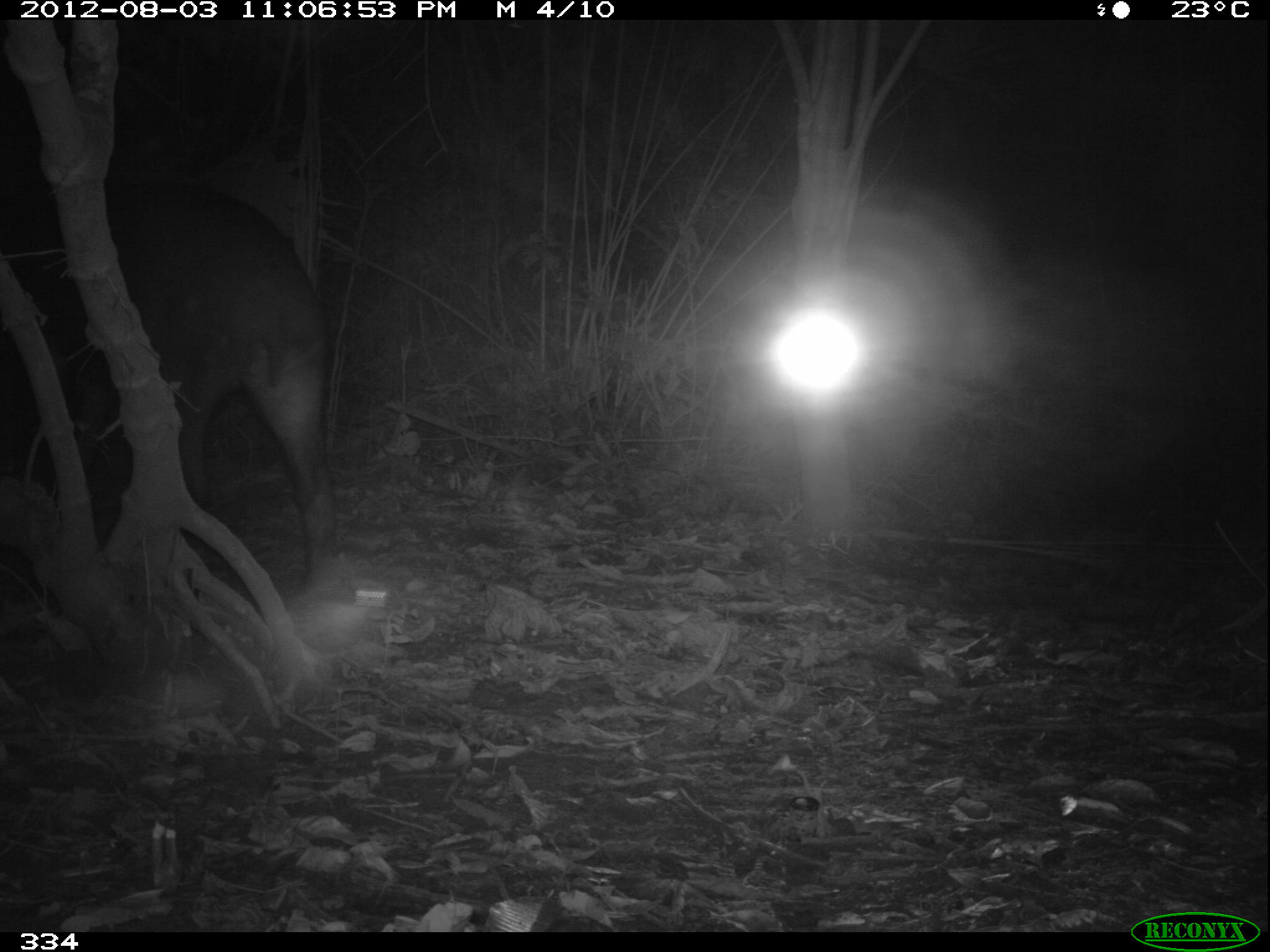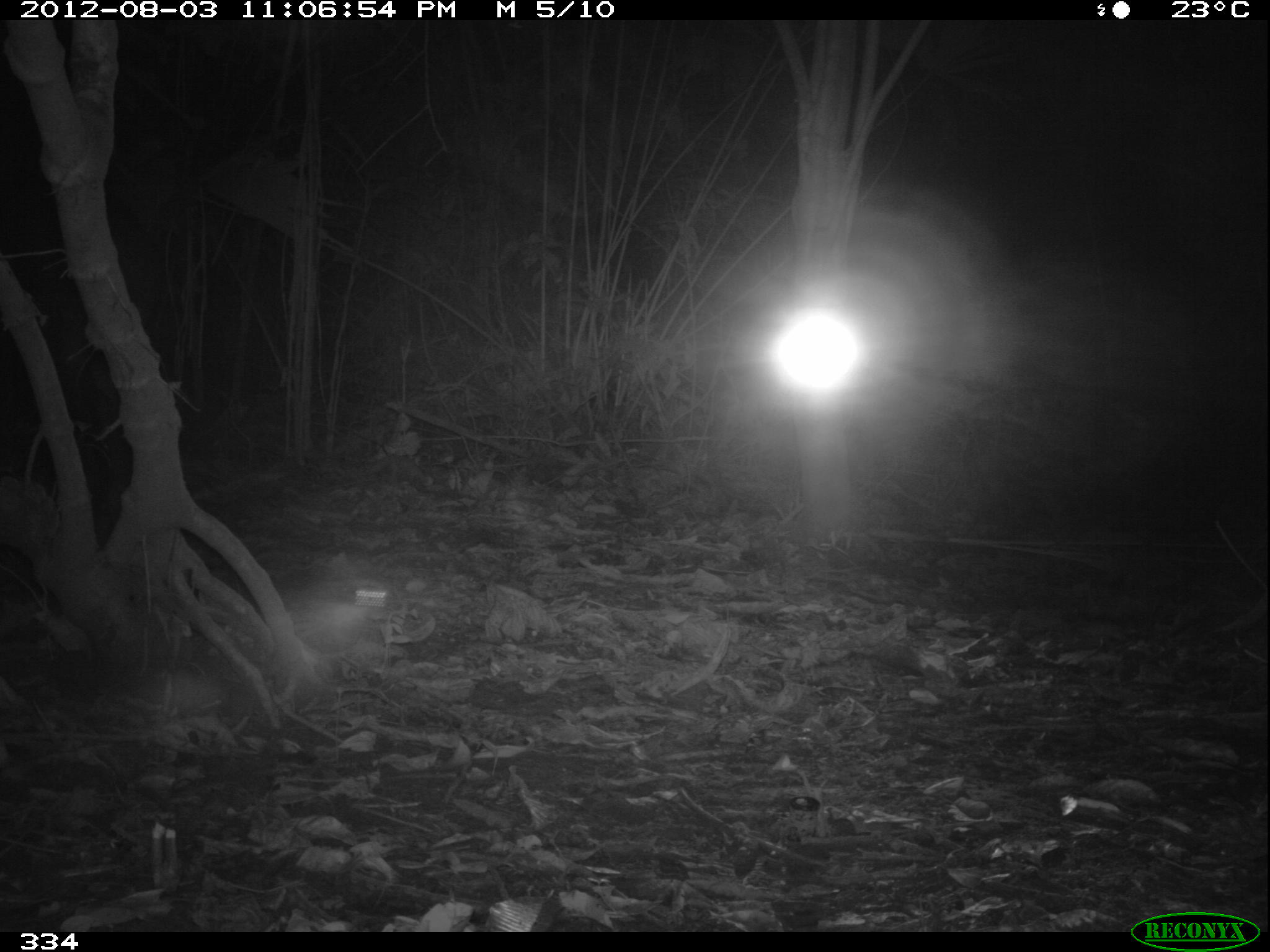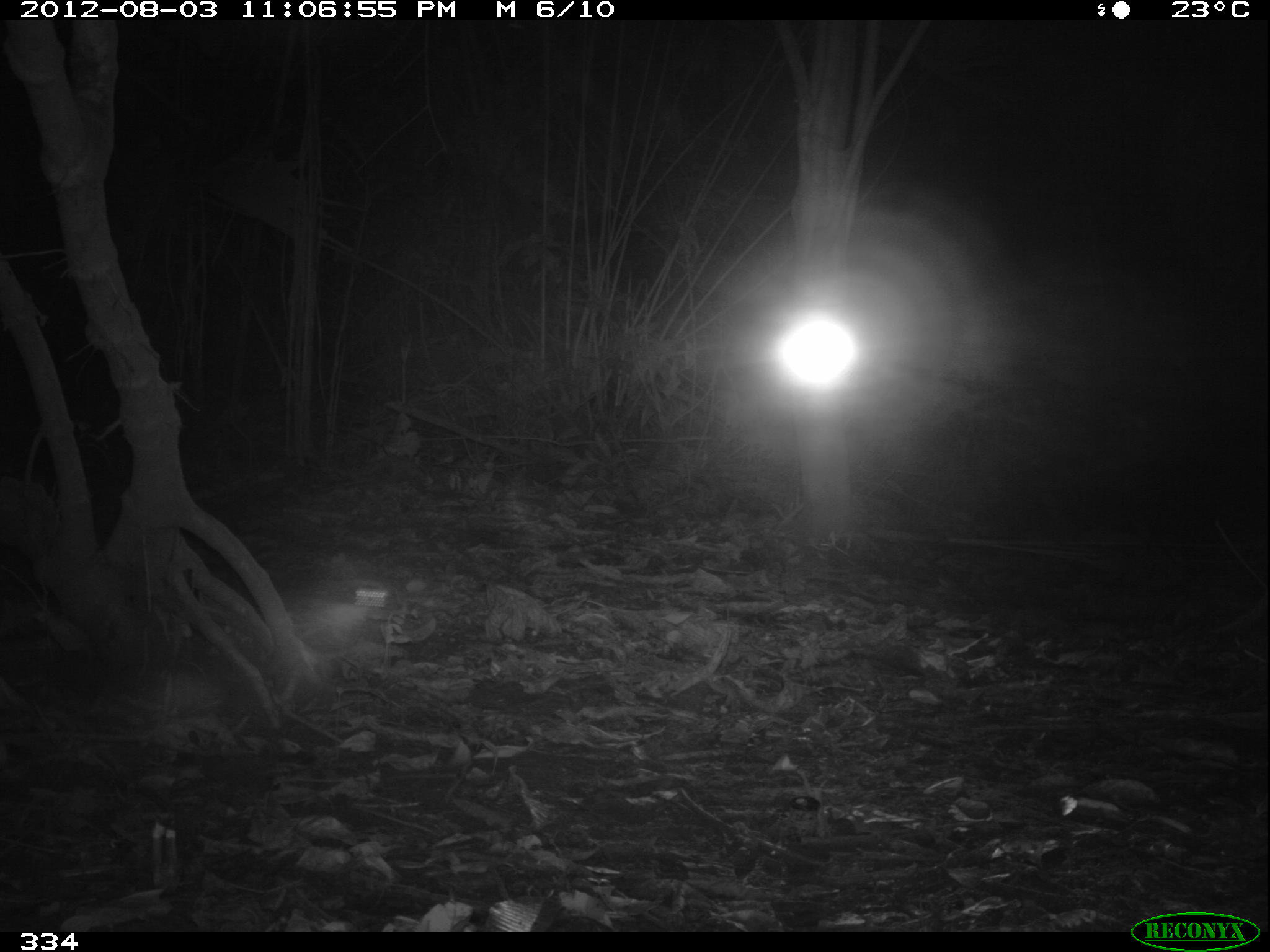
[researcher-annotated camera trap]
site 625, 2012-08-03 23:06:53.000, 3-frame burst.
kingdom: Animalia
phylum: Chordata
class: Mammalia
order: Perissodactyla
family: Tapiridae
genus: Tapirus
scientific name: Tapirus terrestris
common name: south american tapir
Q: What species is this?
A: Tapirus terrestris (south american tapir).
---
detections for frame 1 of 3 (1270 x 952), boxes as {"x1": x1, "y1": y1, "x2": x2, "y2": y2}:
tapirus terrestris: {"x1": 3, "y1": 167, "x2": 346, "y2": 616}